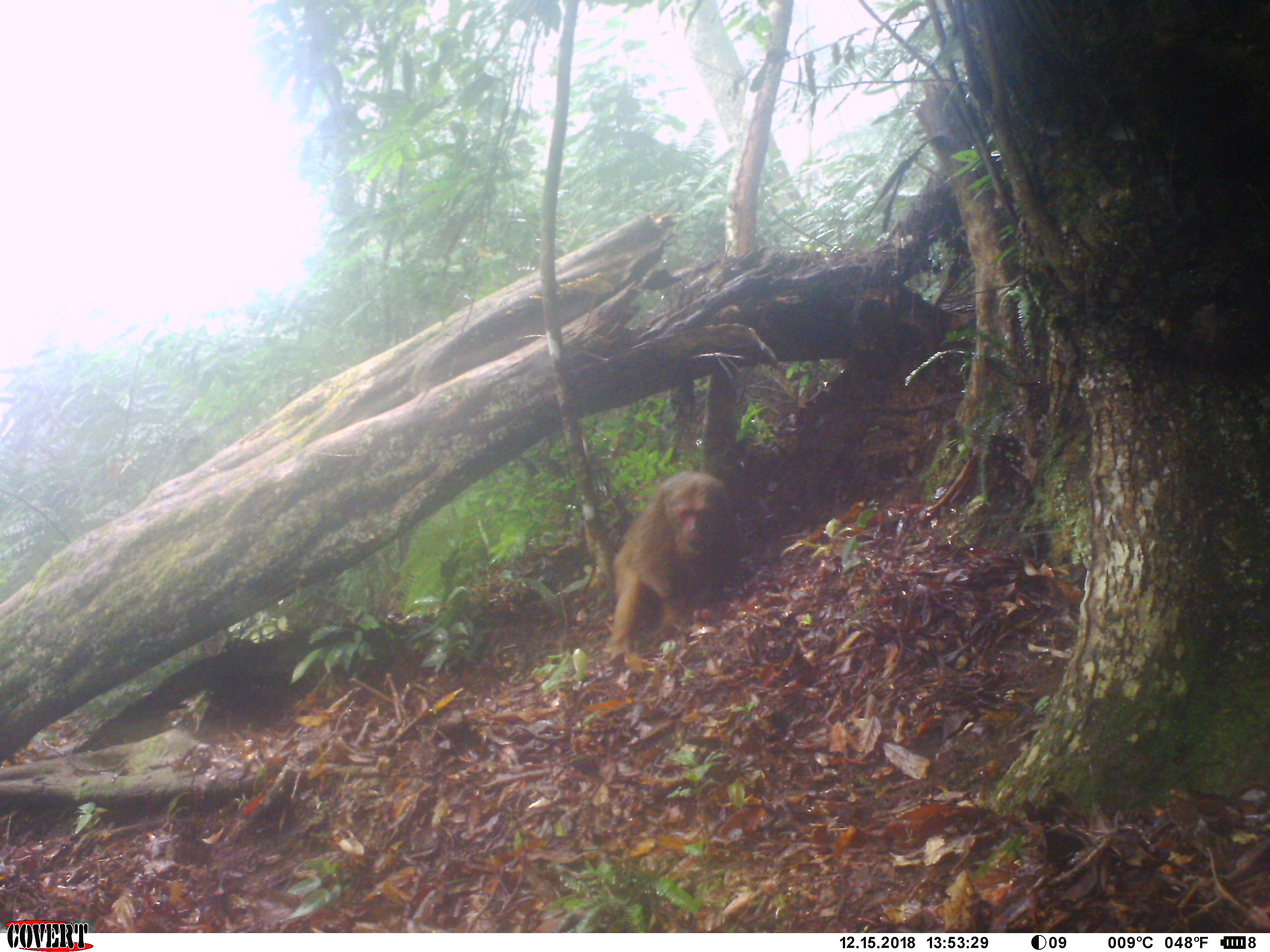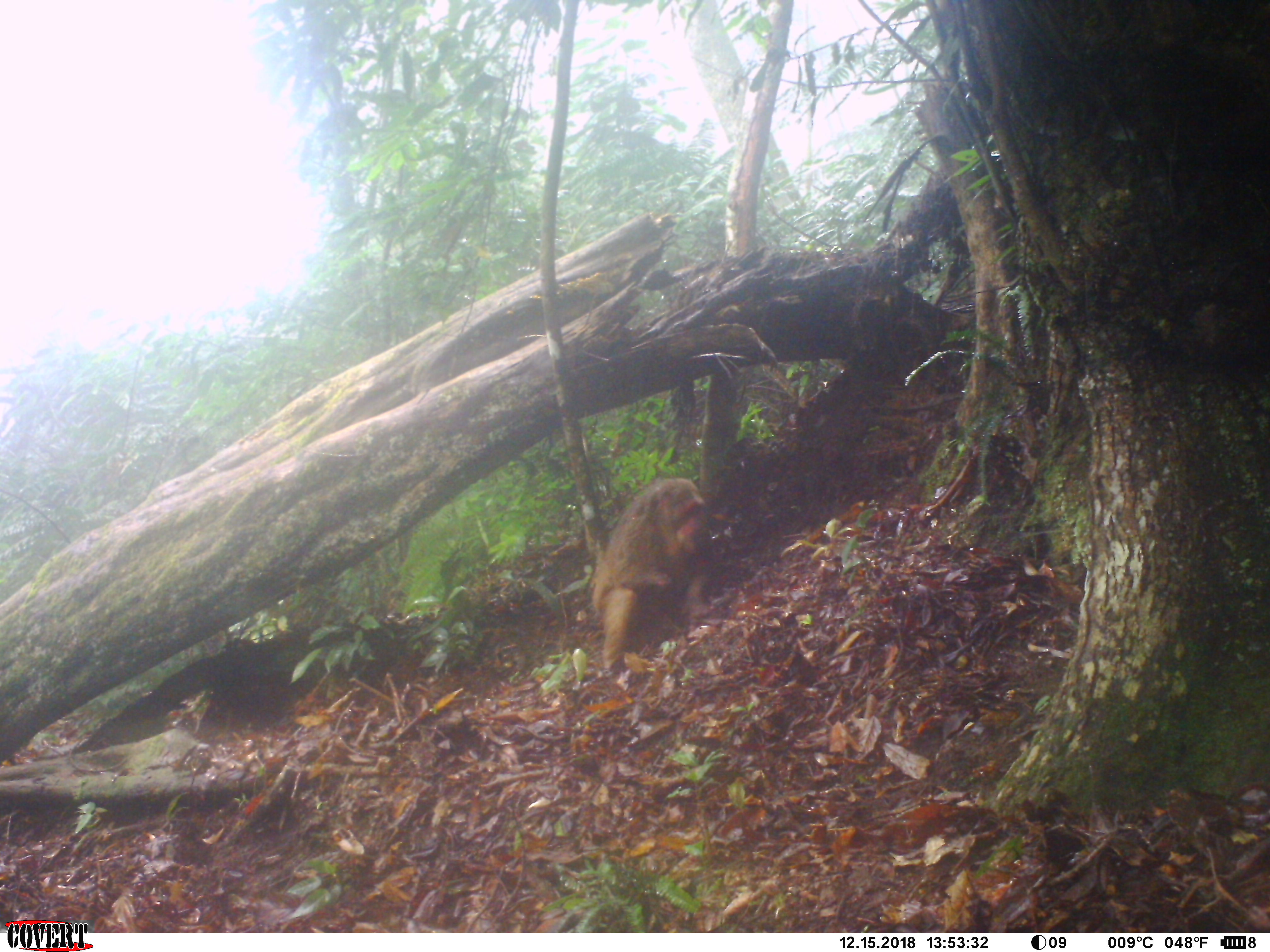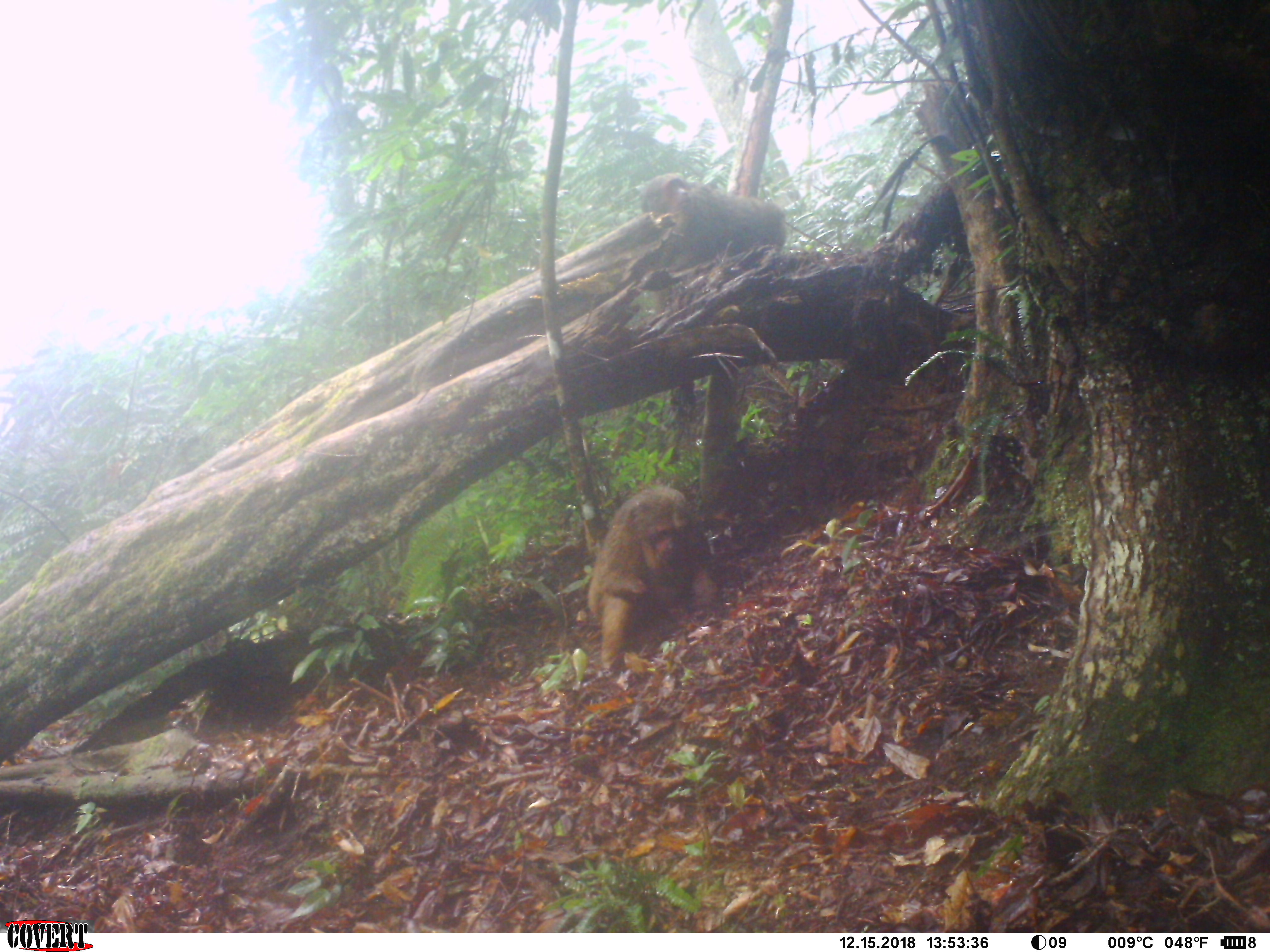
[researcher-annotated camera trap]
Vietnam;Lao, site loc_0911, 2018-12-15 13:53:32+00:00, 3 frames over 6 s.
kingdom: Animalia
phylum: Chordata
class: Mammalia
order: Primates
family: Cercopithecidae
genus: Macaca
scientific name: Macaca arctoides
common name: stump-tailed macaque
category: stump tailed macaque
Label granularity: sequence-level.